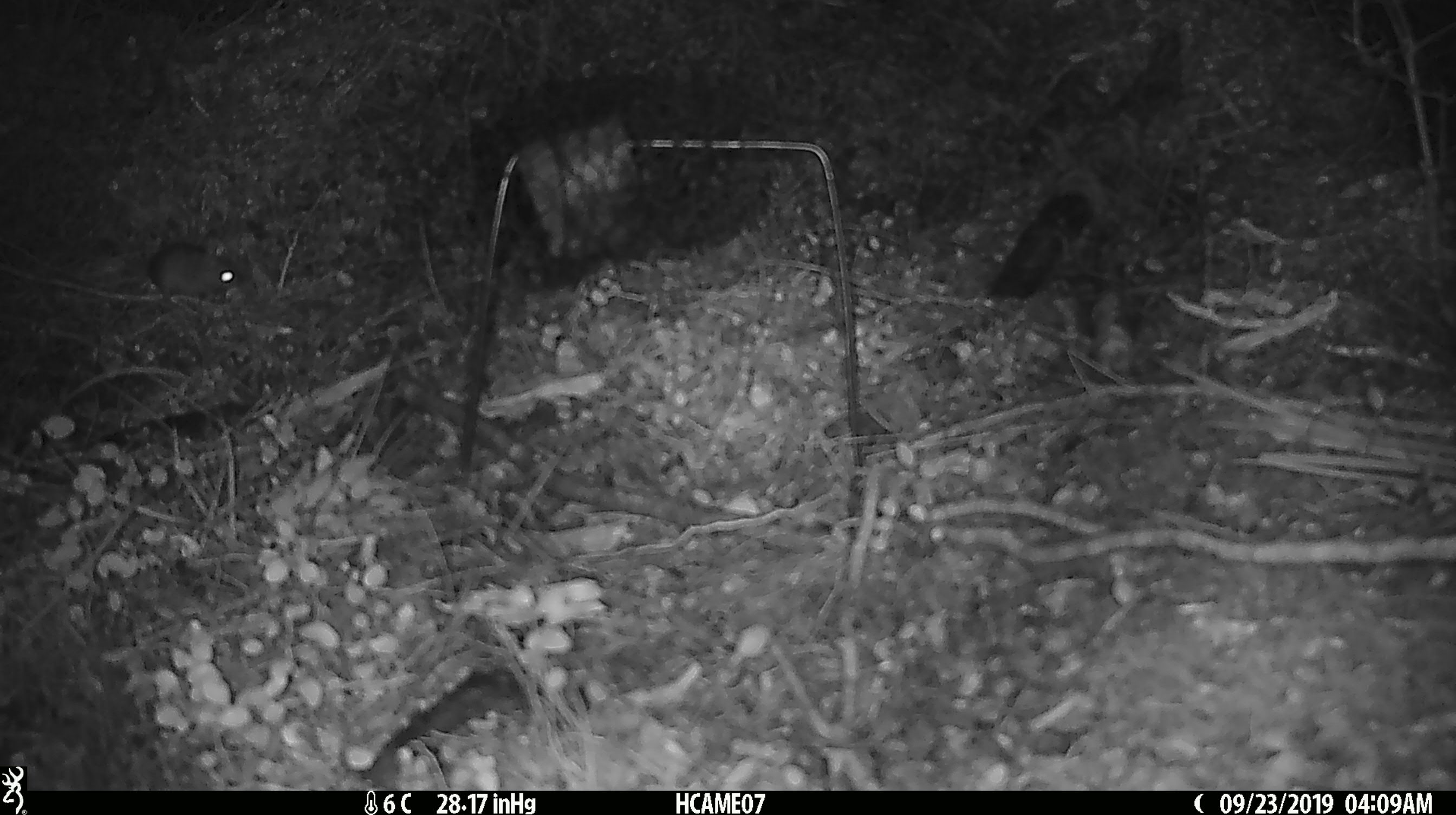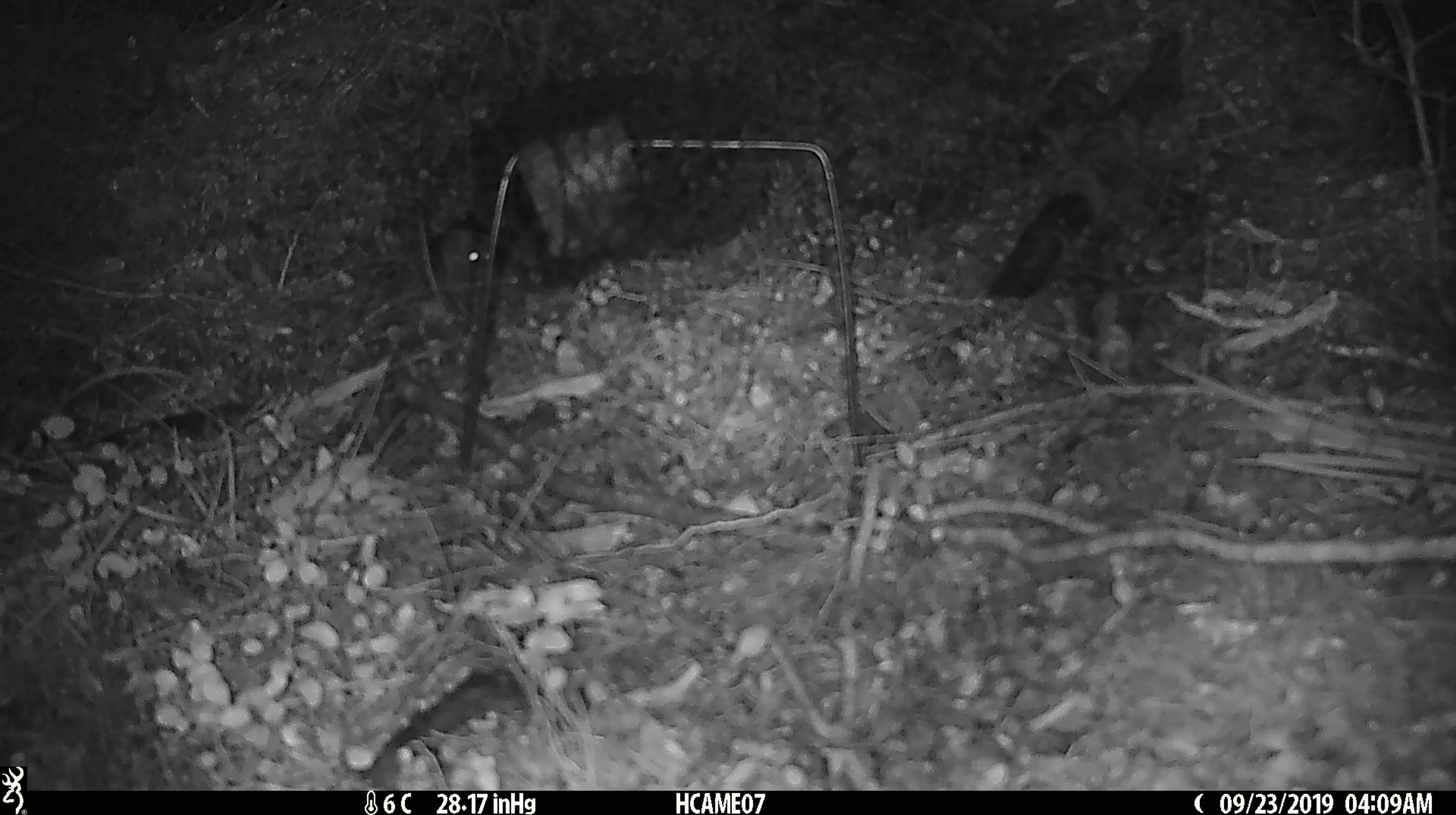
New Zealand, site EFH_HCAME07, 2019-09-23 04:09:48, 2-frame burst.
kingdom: Animalia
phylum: Chordata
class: Mammalia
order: Rodentia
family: Muridae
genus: Mus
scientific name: Mus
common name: mouse